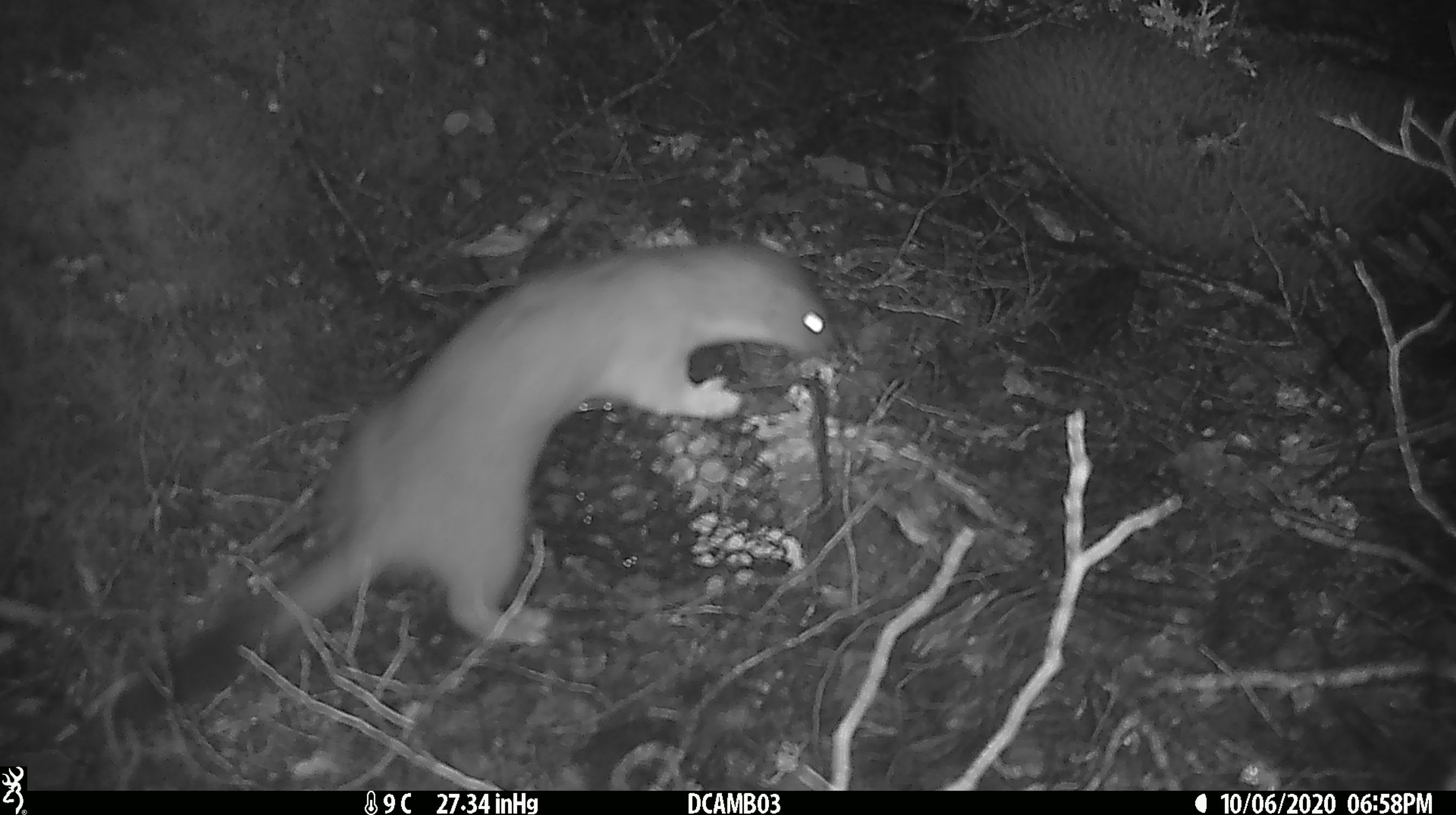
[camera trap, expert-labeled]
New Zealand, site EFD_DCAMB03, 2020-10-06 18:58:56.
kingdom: Animalia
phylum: Chordata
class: Mammalia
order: Carnivora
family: Mustelidae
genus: Mustela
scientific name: Mustela erminea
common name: stoat